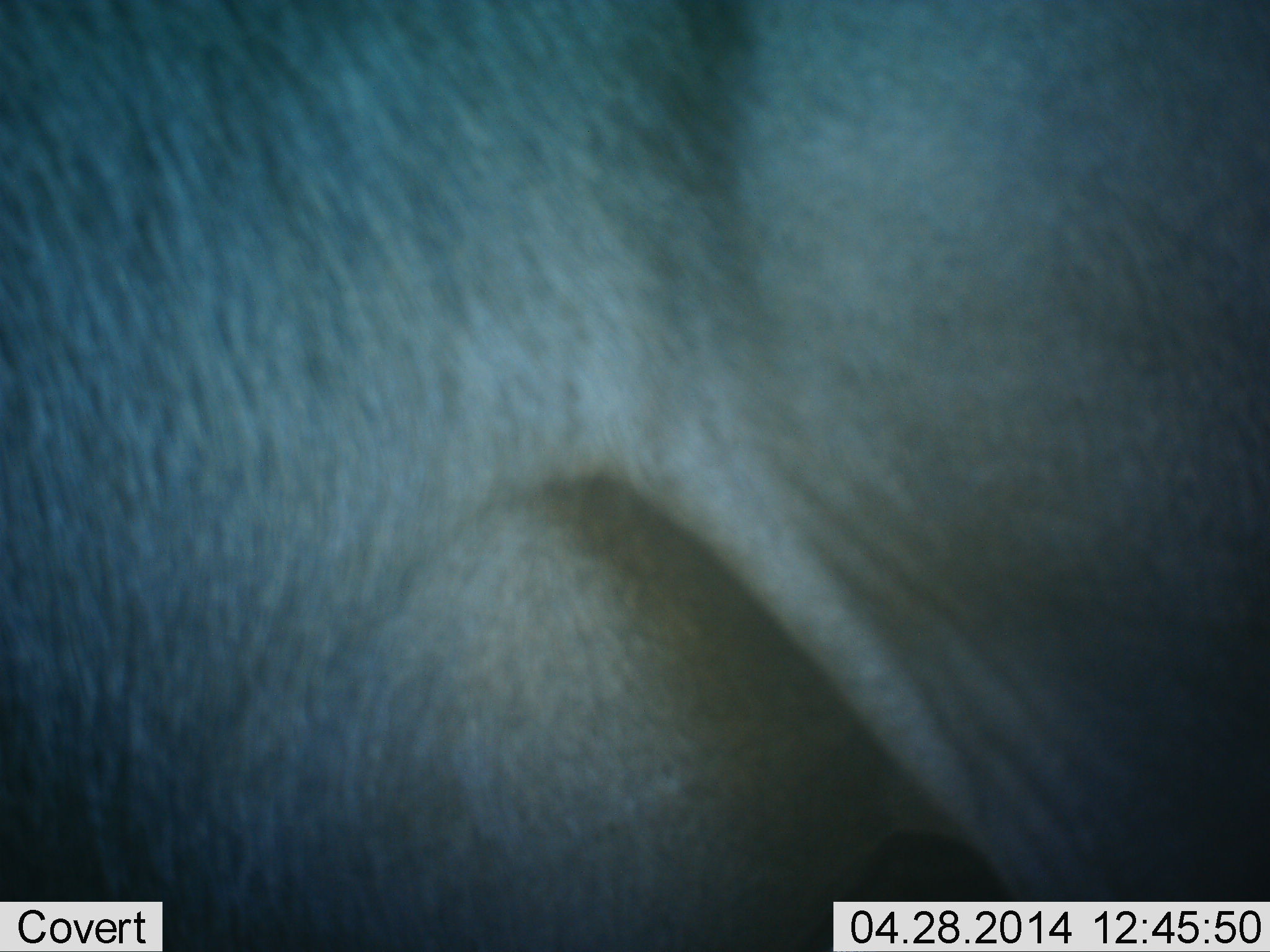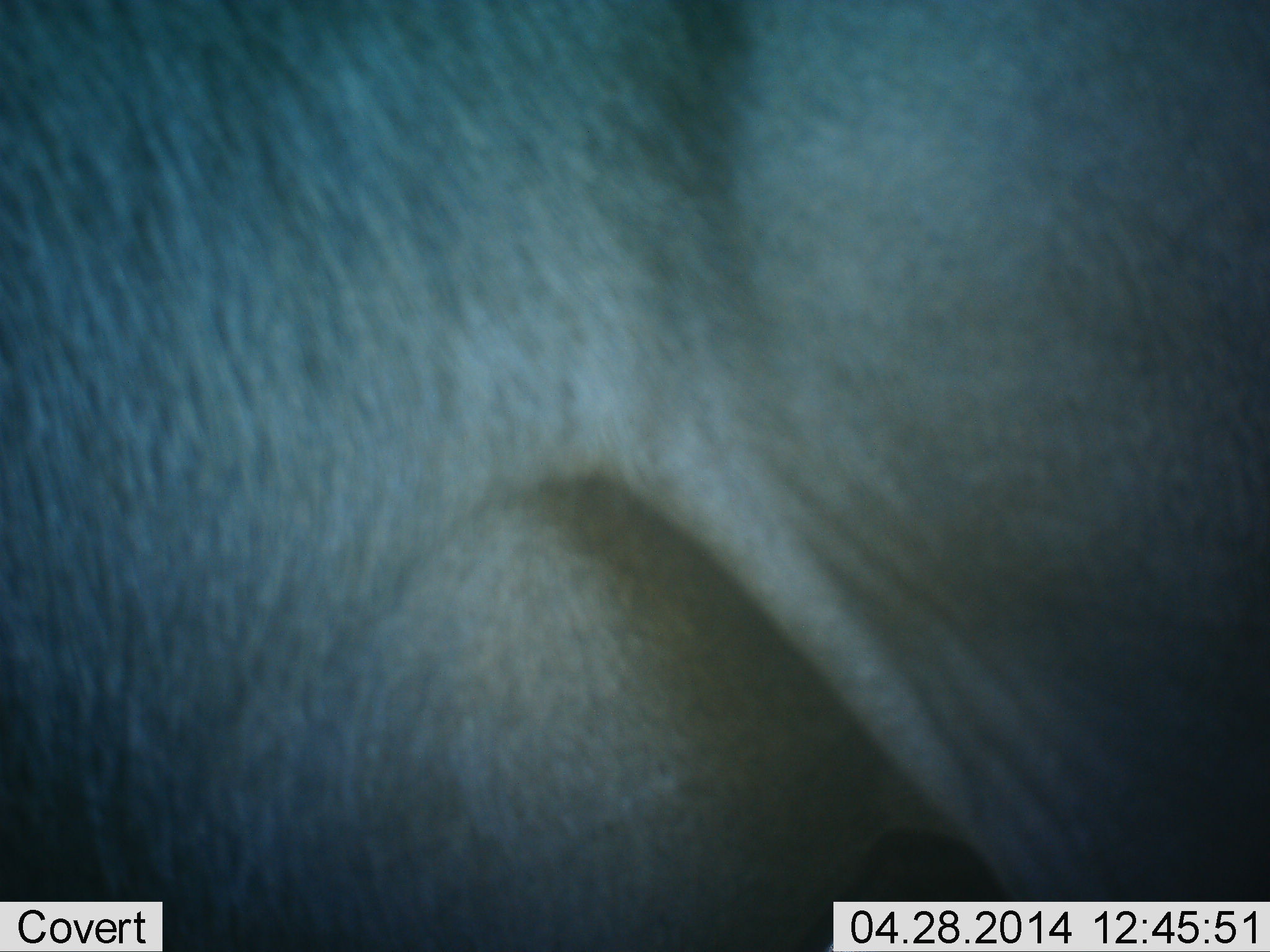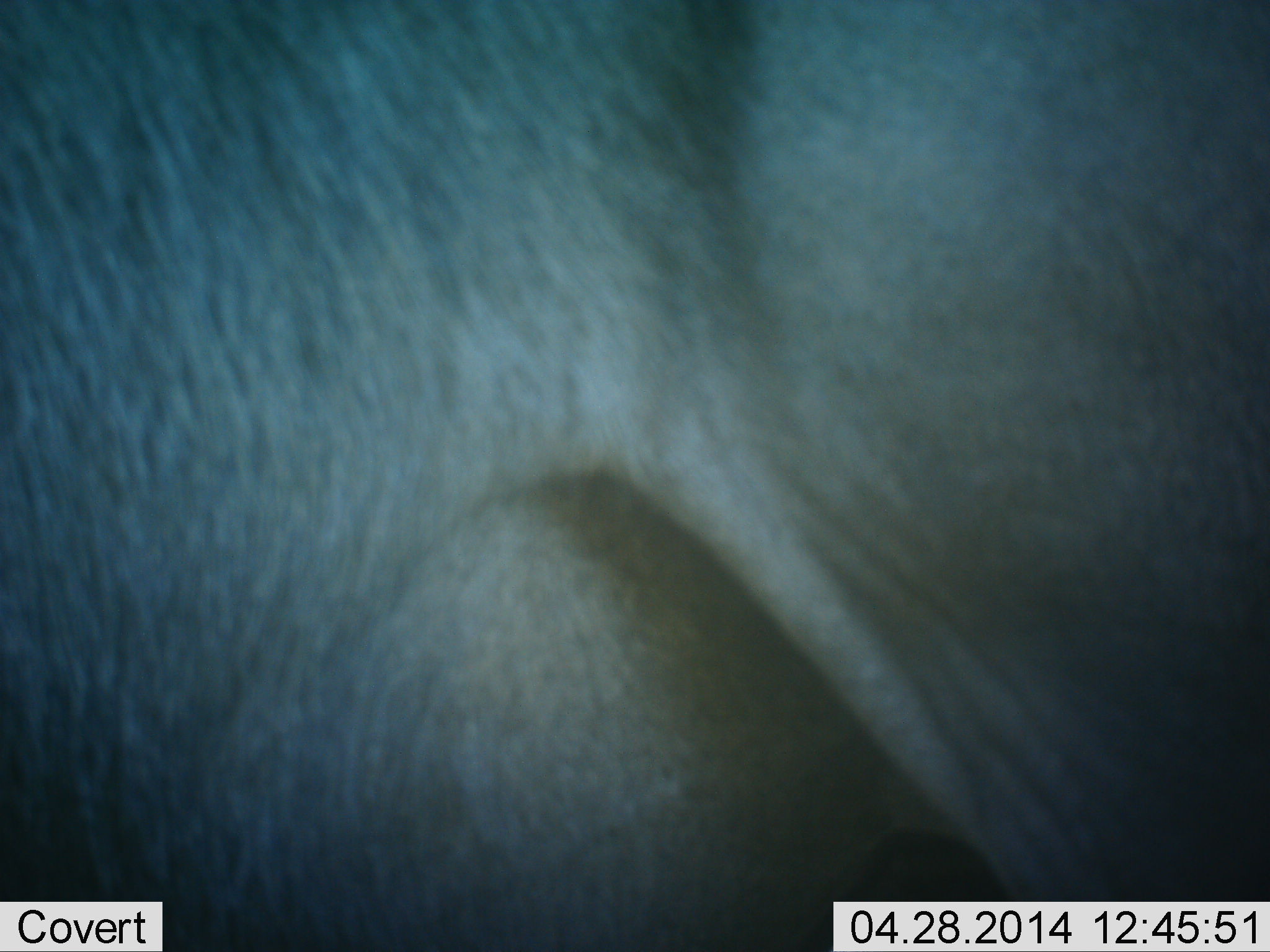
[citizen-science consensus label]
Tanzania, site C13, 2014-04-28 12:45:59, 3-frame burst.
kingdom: Animalia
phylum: Chordata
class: Mammalia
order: Artiodactyla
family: Bovidae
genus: Connochaetes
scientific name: Connochaetes taurinus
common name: blue wildebeest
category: wildebeest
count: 1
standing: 100%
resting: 0%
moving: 0%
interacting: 0%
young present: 0%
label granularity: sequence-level